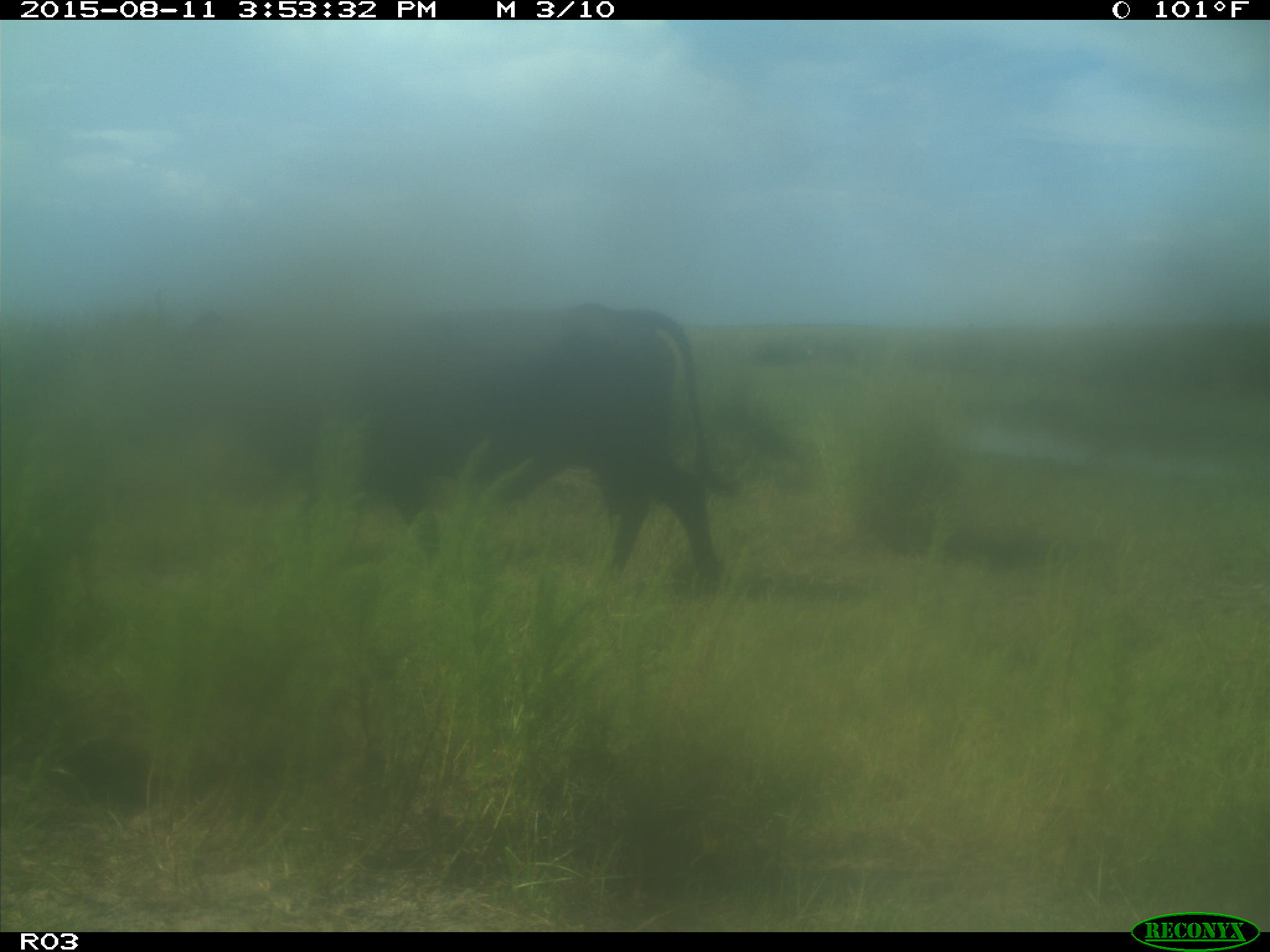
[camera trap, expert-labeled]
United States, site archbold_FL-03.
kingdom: Animalia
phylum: Chordata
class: Mammalia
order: Artiodactyla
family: Bovidae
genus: Bos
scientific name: Bos taurus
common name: domestic cow